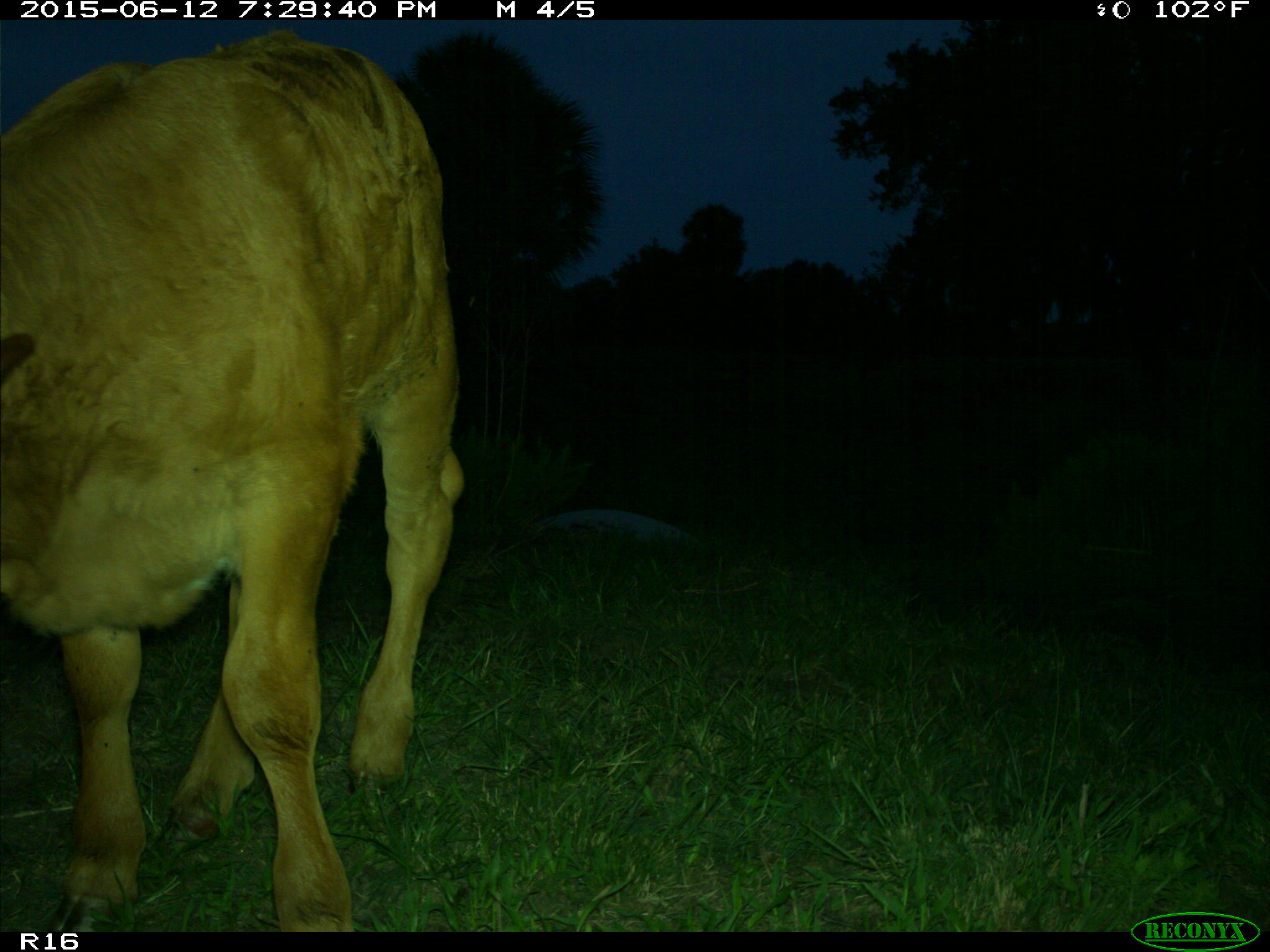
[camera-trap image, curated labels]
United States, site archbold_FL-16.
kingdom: Animalia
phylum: Chordata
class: Mammalia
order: Artiodactyla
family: Bovidae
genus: Bos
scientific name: Bos taurus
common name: domestic cow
Bos taurus (domestic cow).